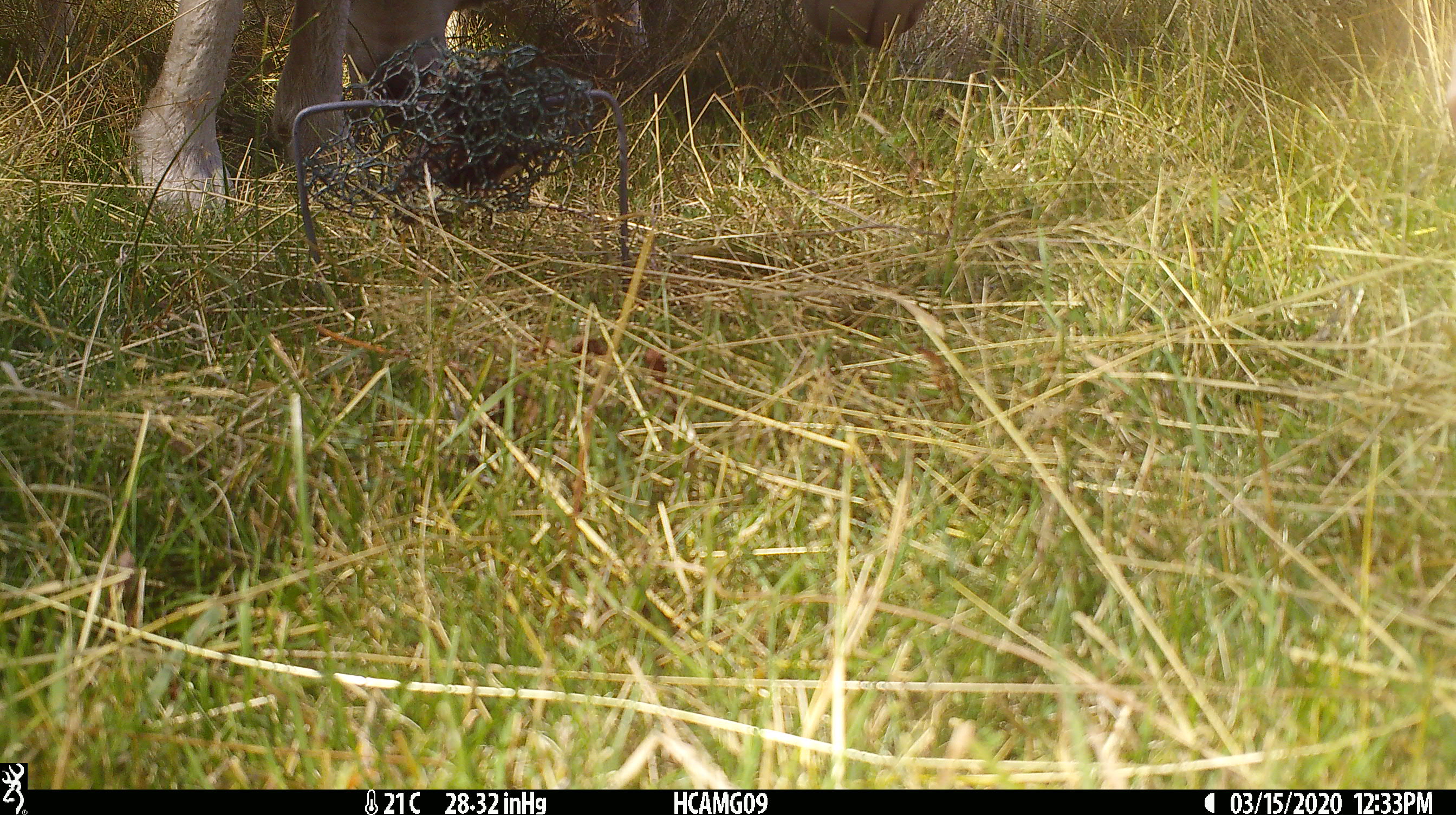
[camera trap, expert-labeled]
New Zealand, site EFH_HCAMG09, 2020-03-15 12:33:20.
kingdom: Animalia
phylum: Chordata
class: Mammalia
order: Artiodactyla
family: Bovidae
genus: Ovis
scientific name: Ovis aries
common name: domestic sheep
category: sheep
Sheep (domestic sheep) (Ovis aries).